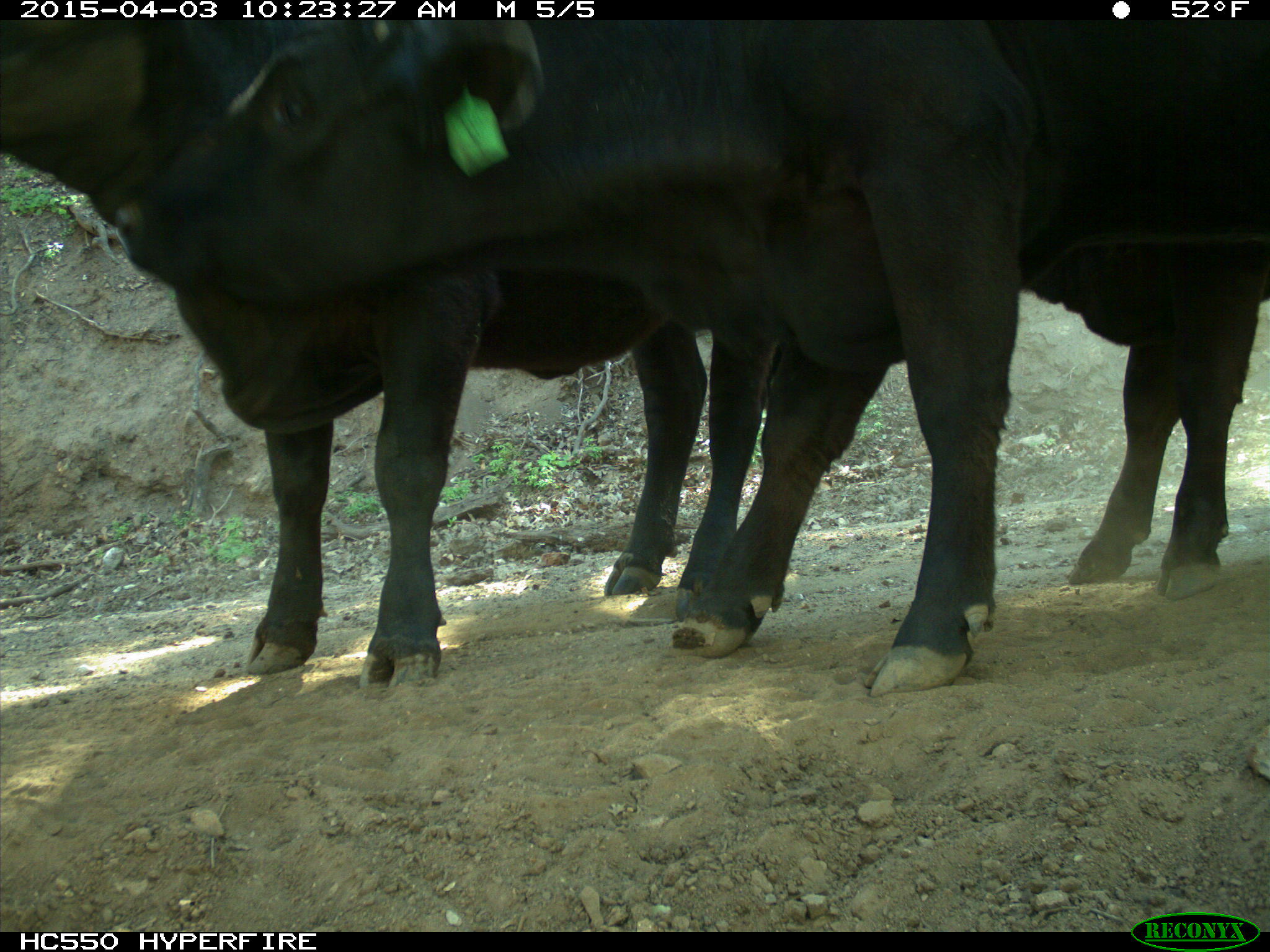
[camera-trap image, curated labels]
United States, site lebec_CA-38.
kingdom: Animalia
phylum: Chordata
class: Mammalia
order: Artiodactyla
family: Bovidae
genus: Bos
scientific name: Bos taurus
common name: domestic cow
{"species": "Bos taurus (domestic cow)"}